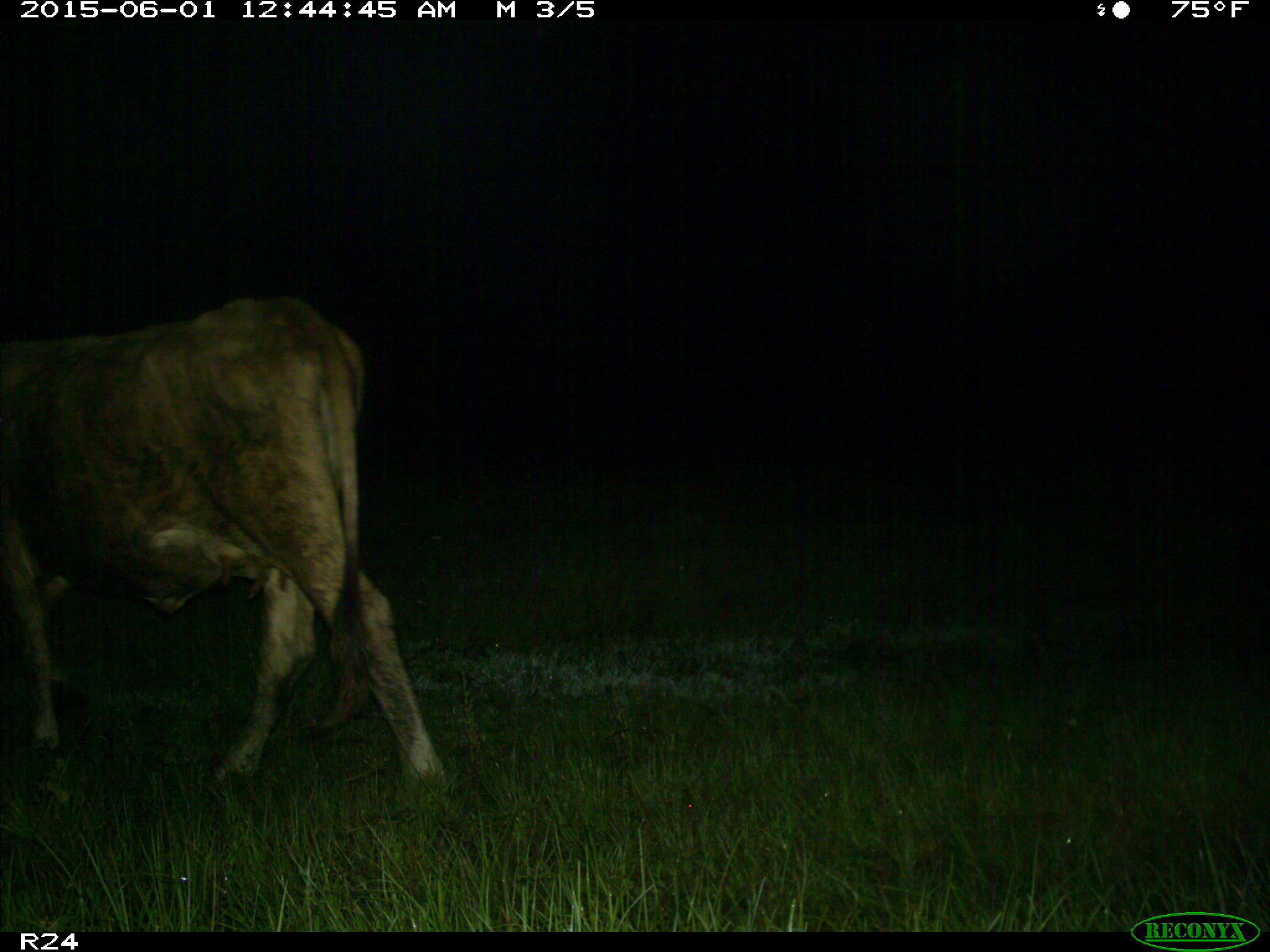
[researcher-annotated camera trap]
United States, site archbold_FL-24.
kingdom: Animalia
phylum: Chordata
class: Mammalia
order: Artiodactyla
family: Bovidae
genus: Bos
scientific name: Bos taurus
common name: domestic cow